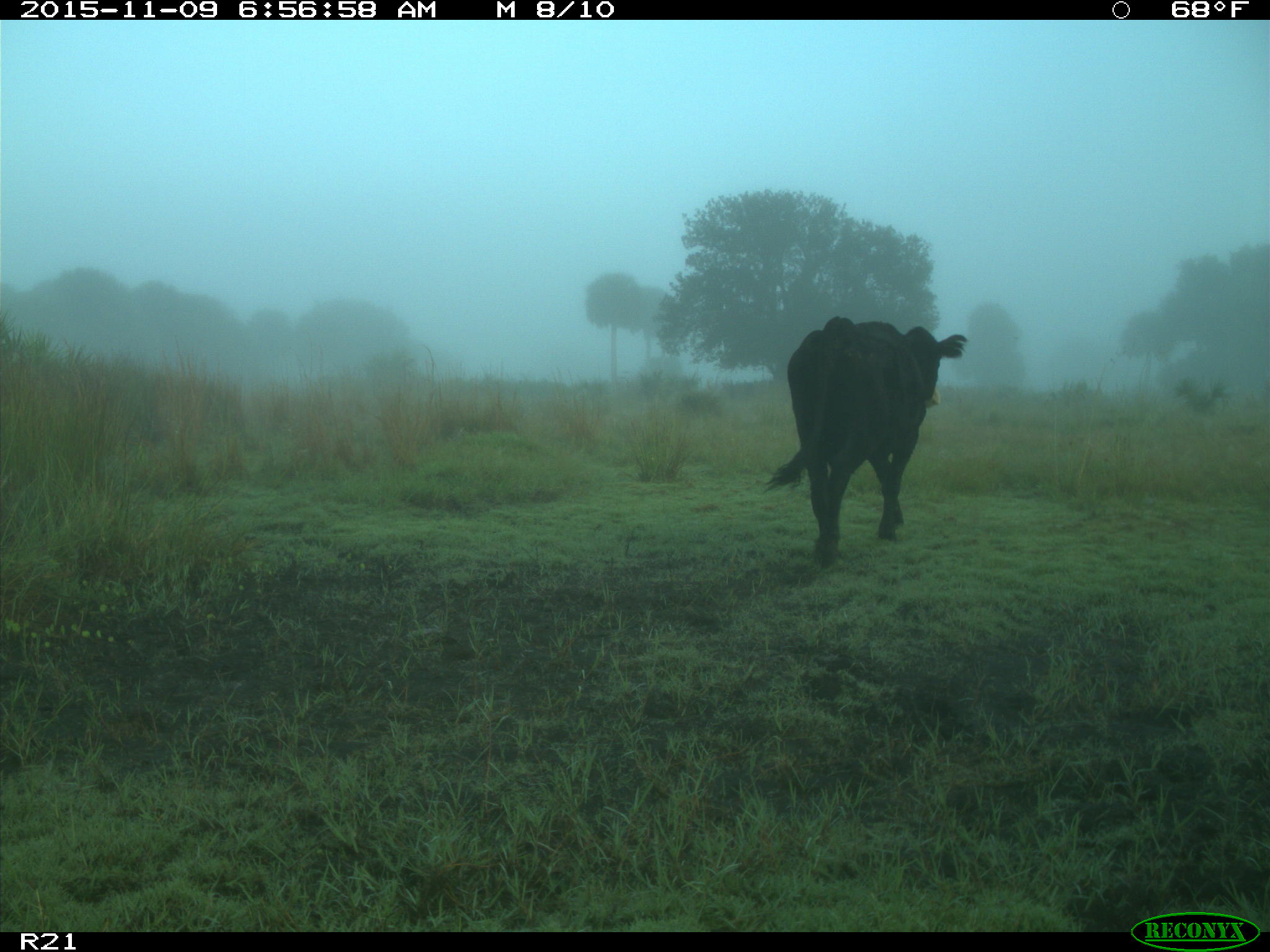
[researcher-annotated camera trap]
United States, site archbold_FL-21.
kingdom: Animalia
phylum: Chordata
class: Mammalia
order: Artiodactyla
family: Bovidae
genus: Bos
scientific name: Bos taurus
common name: domestic cow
Bos taurus (domestic cow).